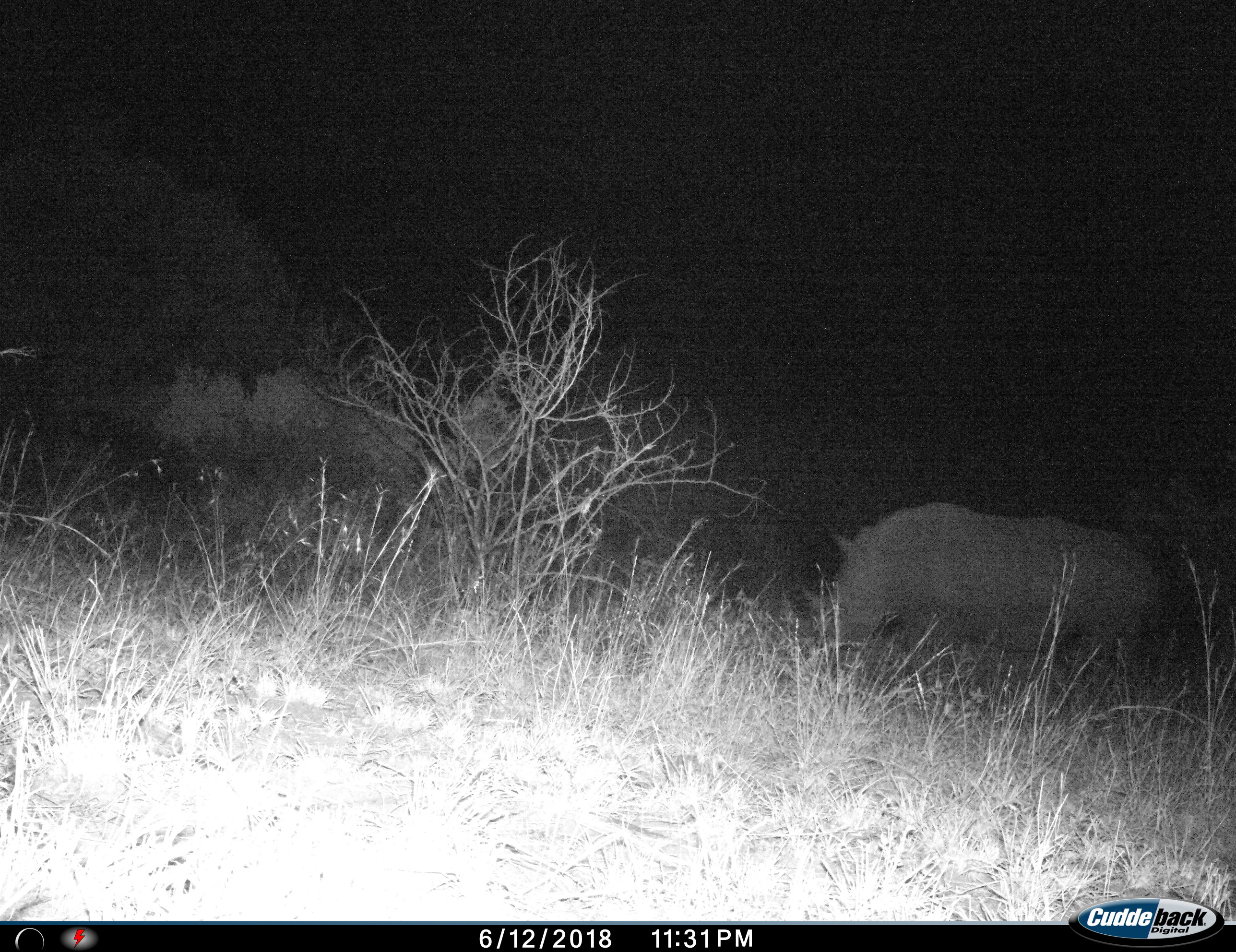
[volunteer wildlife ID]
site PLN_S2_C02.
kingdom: Animalia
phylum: Chordata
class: Mammalia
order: Perissodactyla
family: Rhinocerotidae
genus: Diceros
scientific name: Diceros bicornis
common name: black rhinoceros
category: rhinocerosblack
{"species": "rhinocerosblack (black rhinoceros) (Diceros bicornis)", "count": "1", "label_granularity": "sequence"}